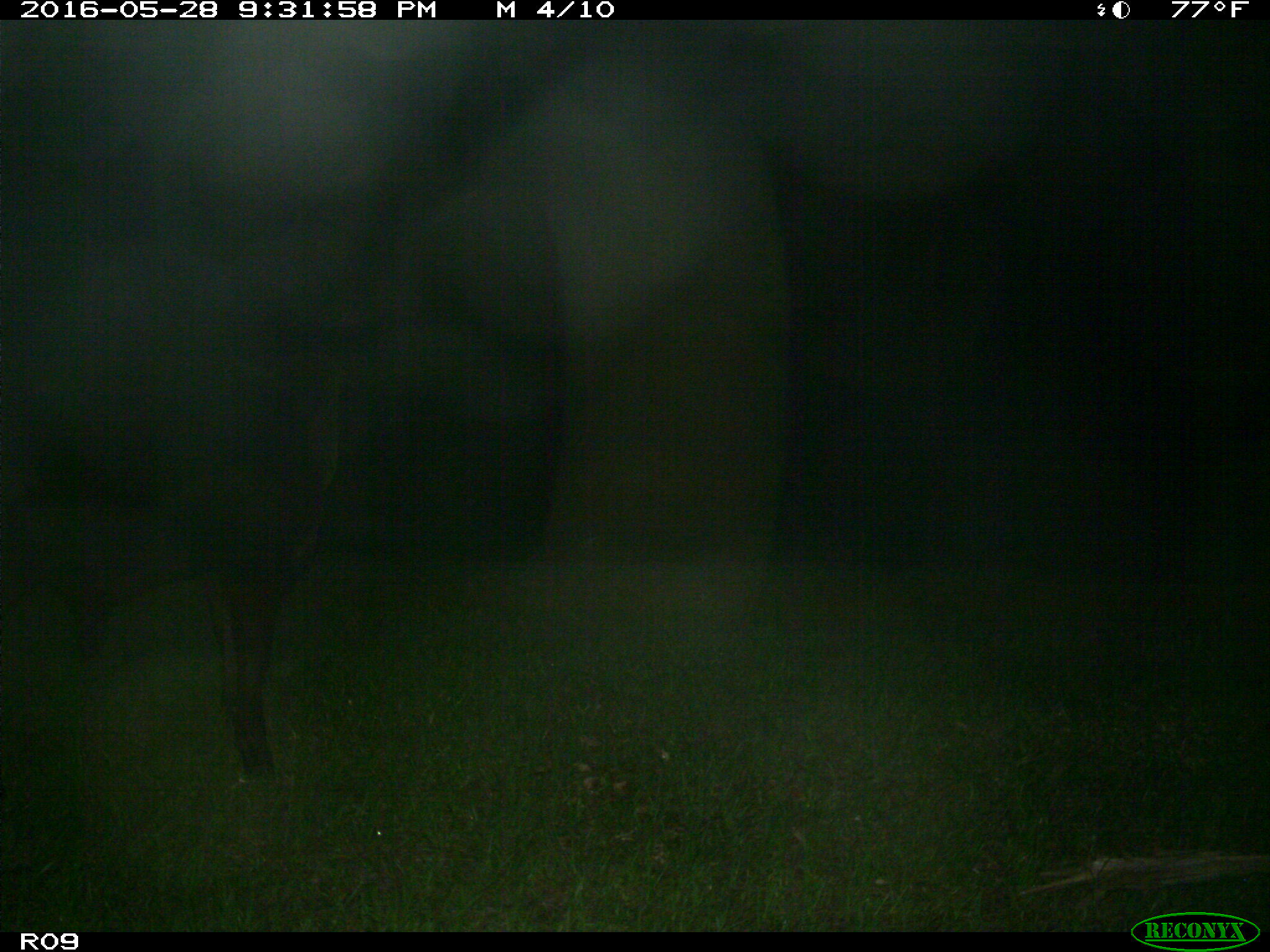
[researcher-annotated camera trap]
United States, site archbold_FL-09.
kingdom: Animalia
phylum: Chordata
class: Mammalia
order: Artiodactyla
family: Bovidae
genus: Bos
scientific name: Bos taurus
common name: domestic cow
Bos taurus (domestic cow).